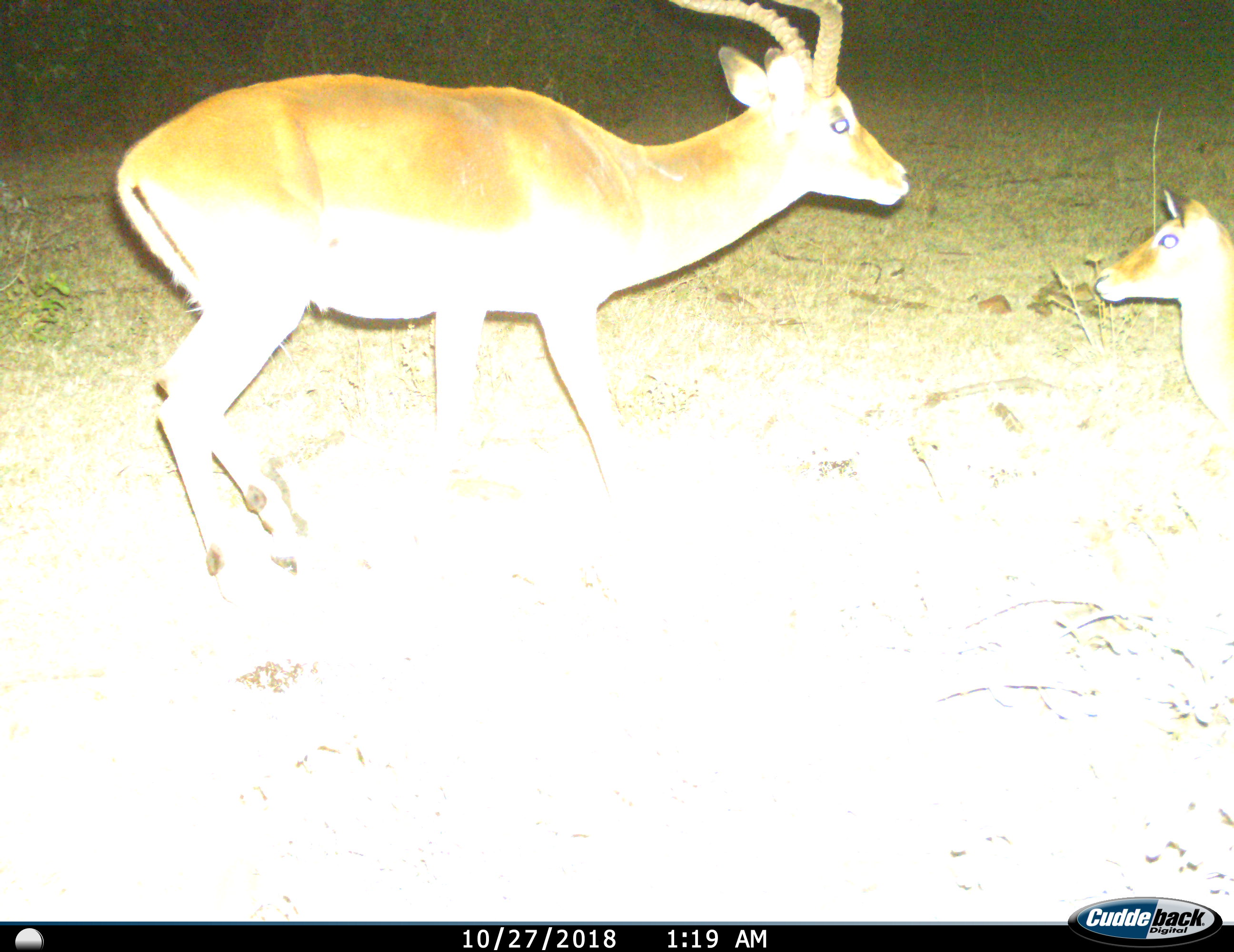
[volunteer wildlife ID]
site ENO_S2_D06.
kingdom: Animalia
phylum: Chordata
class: Mammalia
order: Artiodactyla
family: Bovidae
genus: Aepyceros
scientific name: Aepyceros melampus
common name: impala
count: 2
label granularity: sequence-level